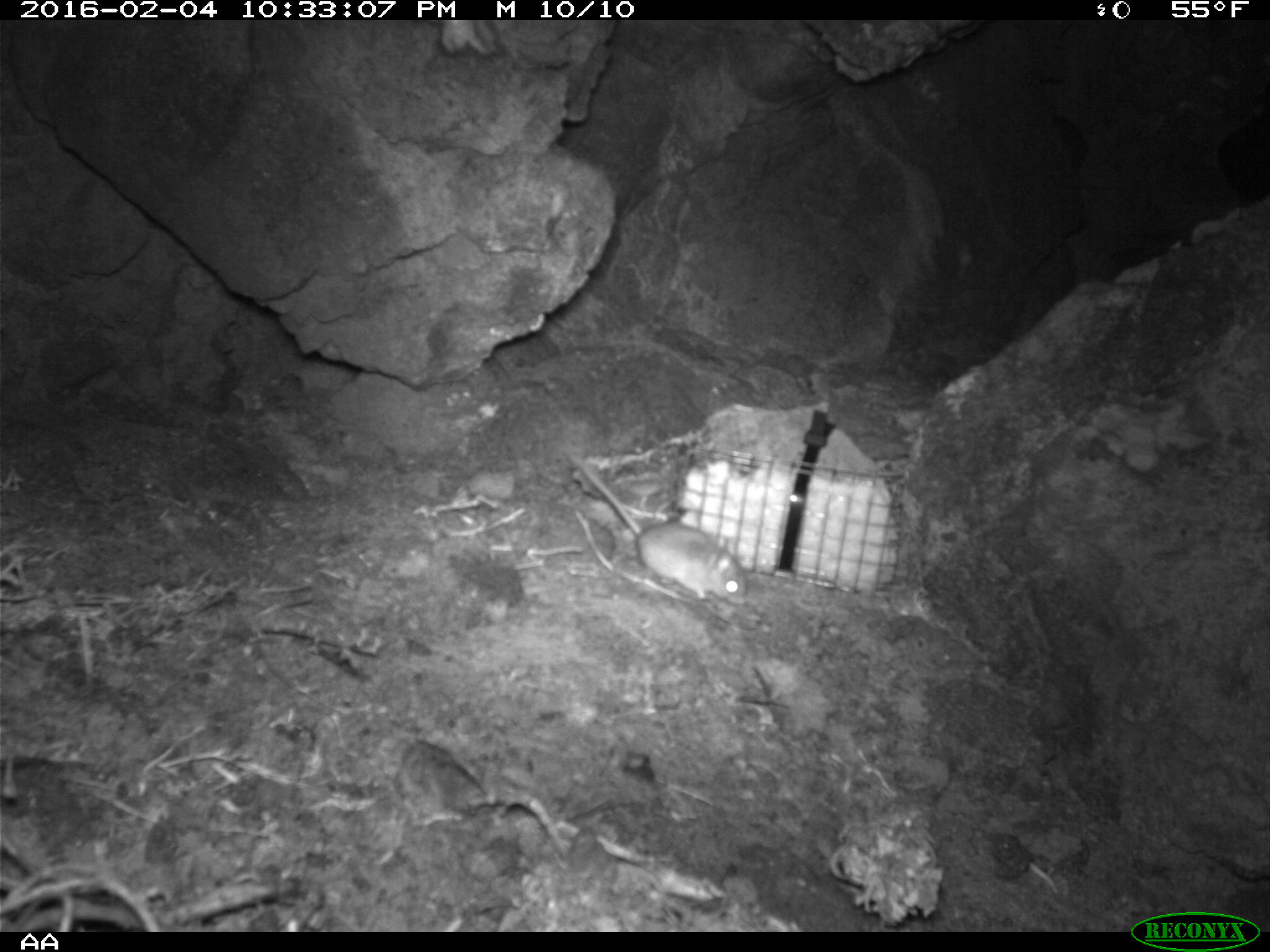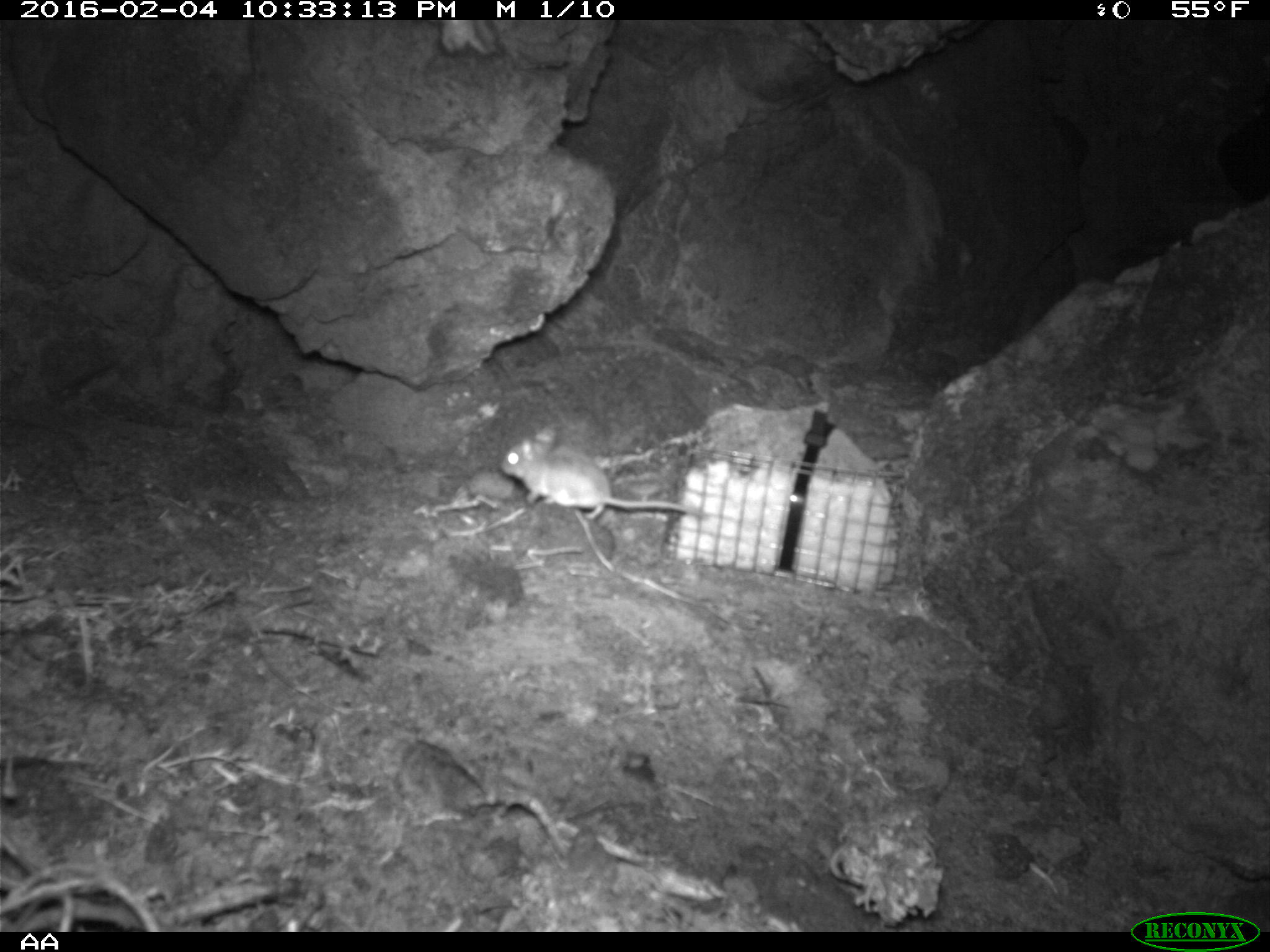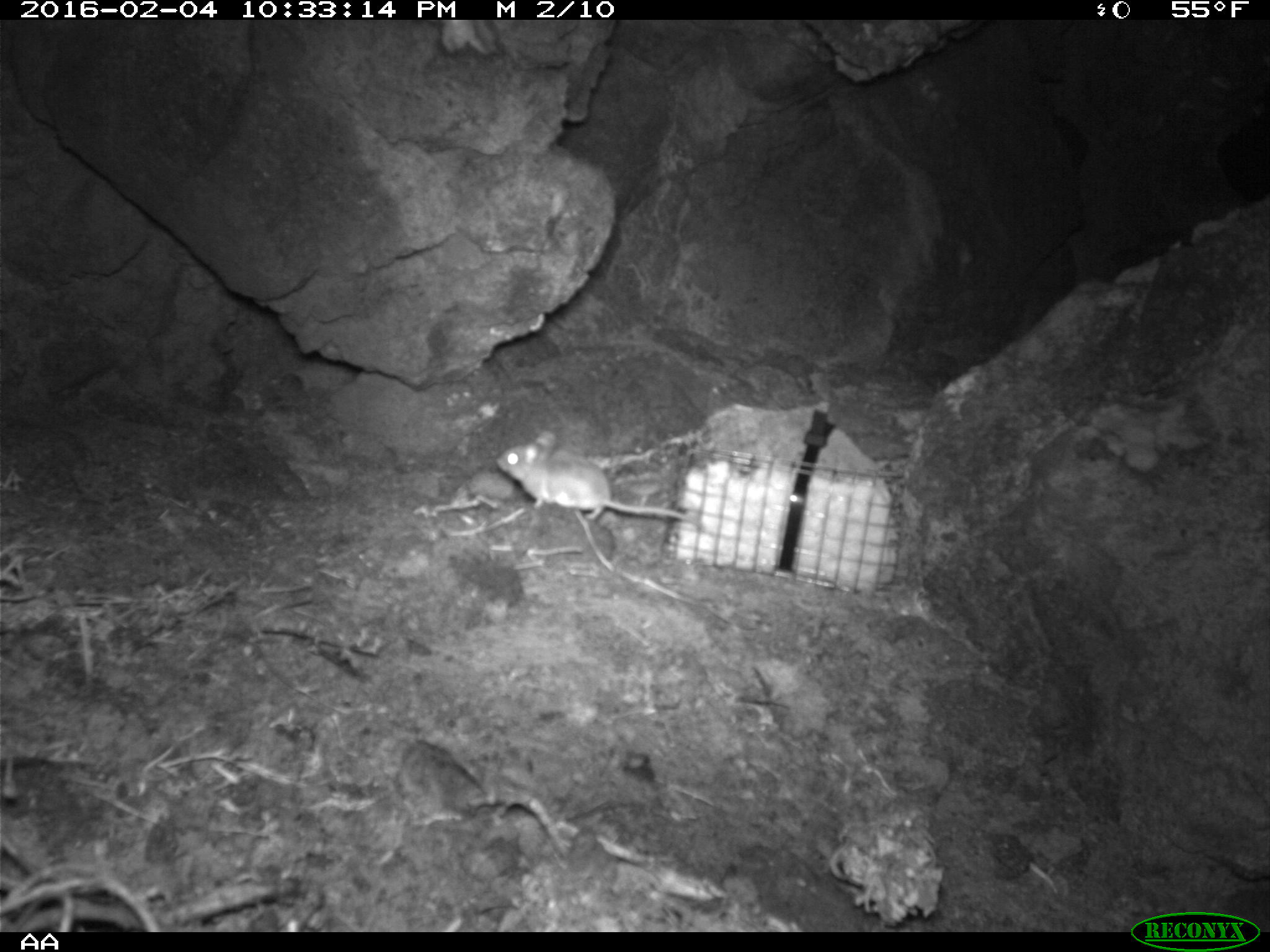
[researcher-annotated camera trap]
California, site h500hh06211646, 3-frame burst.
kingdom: Animalia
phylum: Chordata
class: Mammalia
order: Rodentia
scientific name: Rodentia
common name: rodent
Rodent (Rodentia).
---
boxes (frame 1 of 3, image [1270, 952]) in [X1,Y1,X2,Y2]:
rodent: [566,451,748,605]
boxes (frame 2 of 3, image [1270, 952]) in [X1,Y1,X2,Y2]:
rodent: [498,428,704,521]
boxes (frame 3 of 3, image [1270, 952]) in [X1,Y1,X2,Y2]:
rodent: [497,431,686,519]